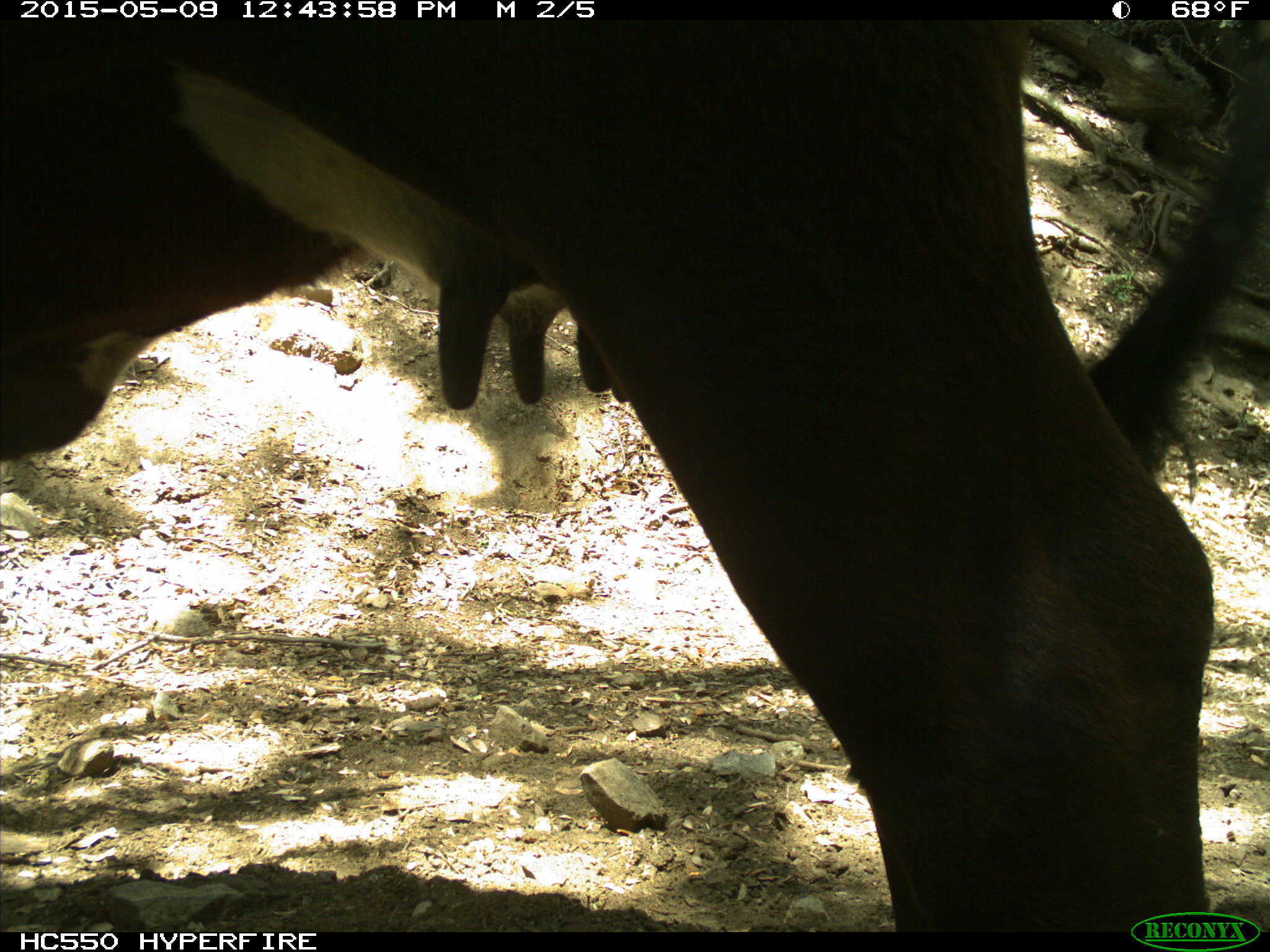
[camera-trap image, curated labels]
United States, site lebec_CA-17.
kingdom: Animalia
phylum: Chordata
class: Mammalia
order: Artiodactyla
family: Bovidae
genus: Bos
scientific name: Bos taurus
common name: domestic cow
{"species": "Bos taurus (domestic cow)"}